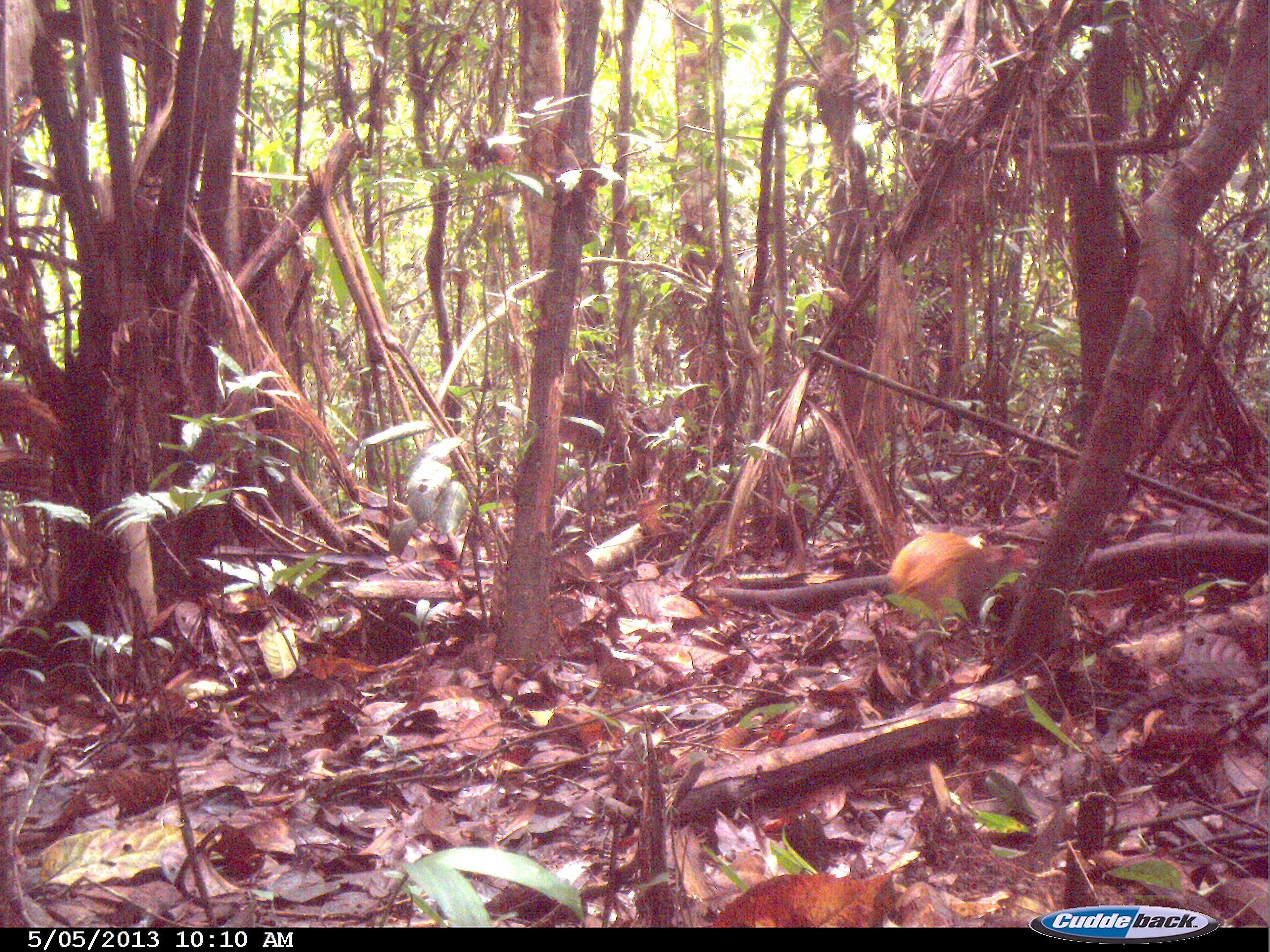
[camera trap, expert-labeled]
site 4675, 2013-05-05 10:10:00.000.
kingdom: Animalia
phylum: Chordata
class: Mammalia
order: Rodentia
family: Dasyproctidae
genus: Dasyprocta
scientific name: Dasyprocta leporina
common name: red-rumped agouti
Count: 1.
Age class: adult.